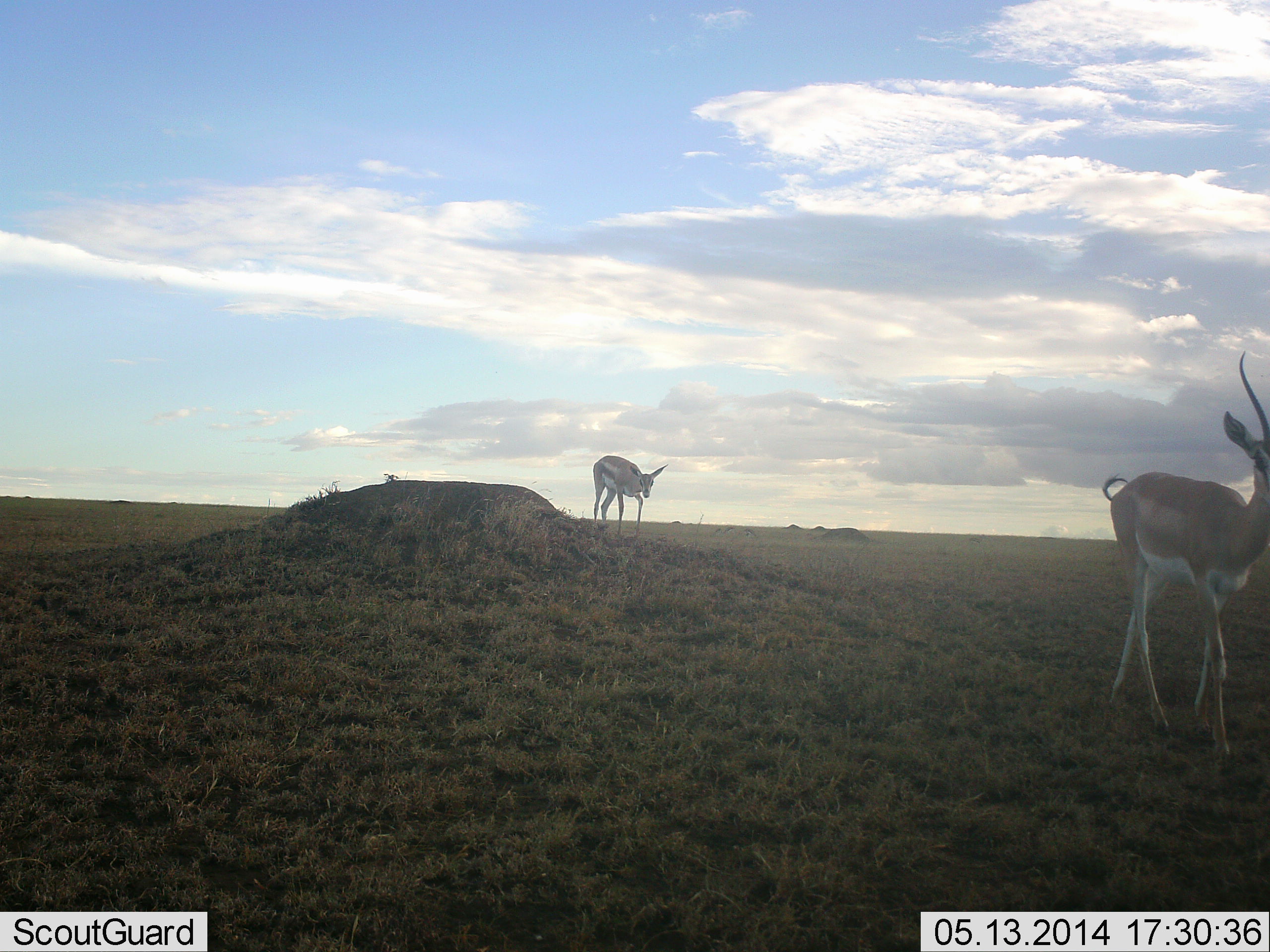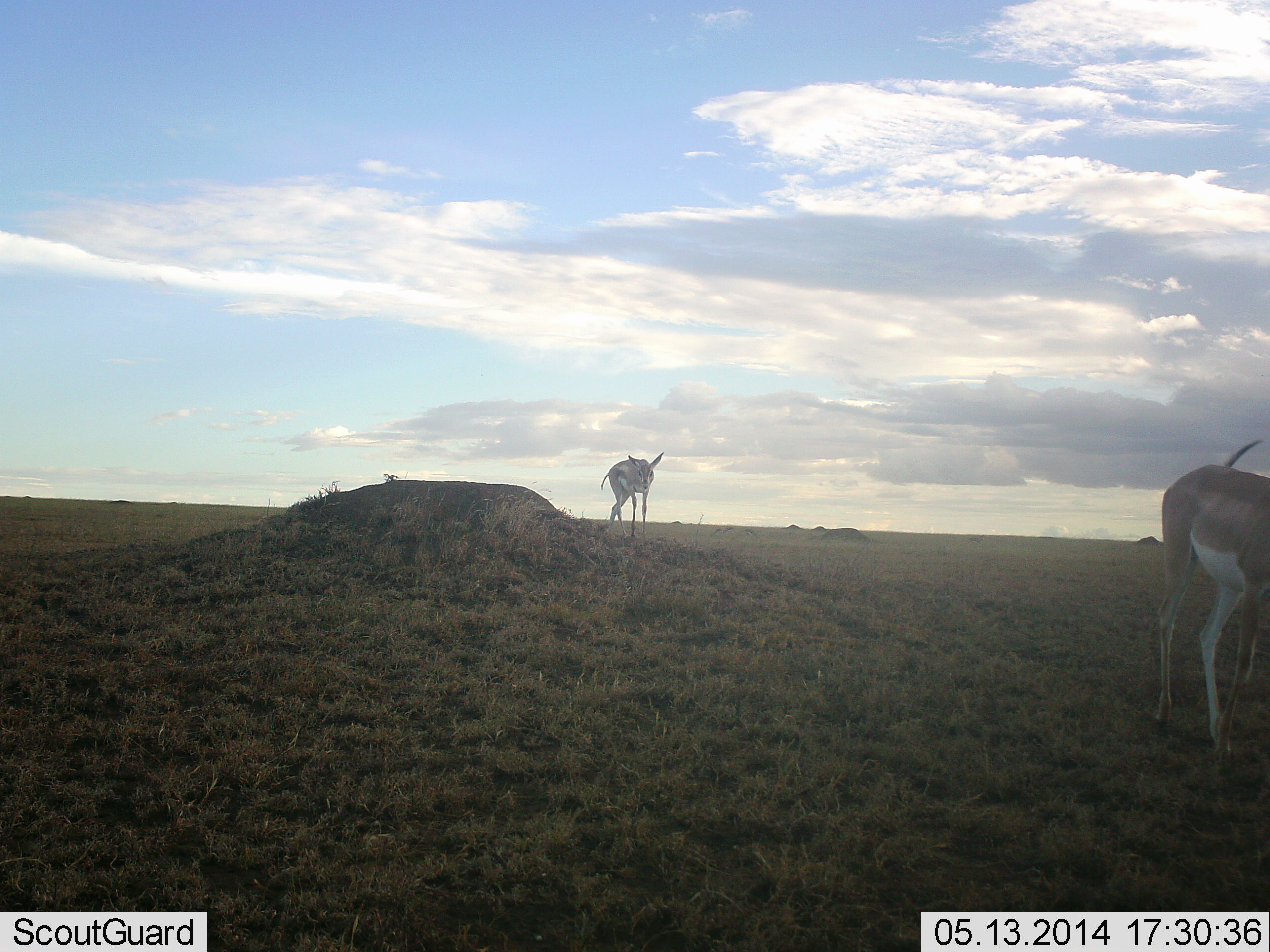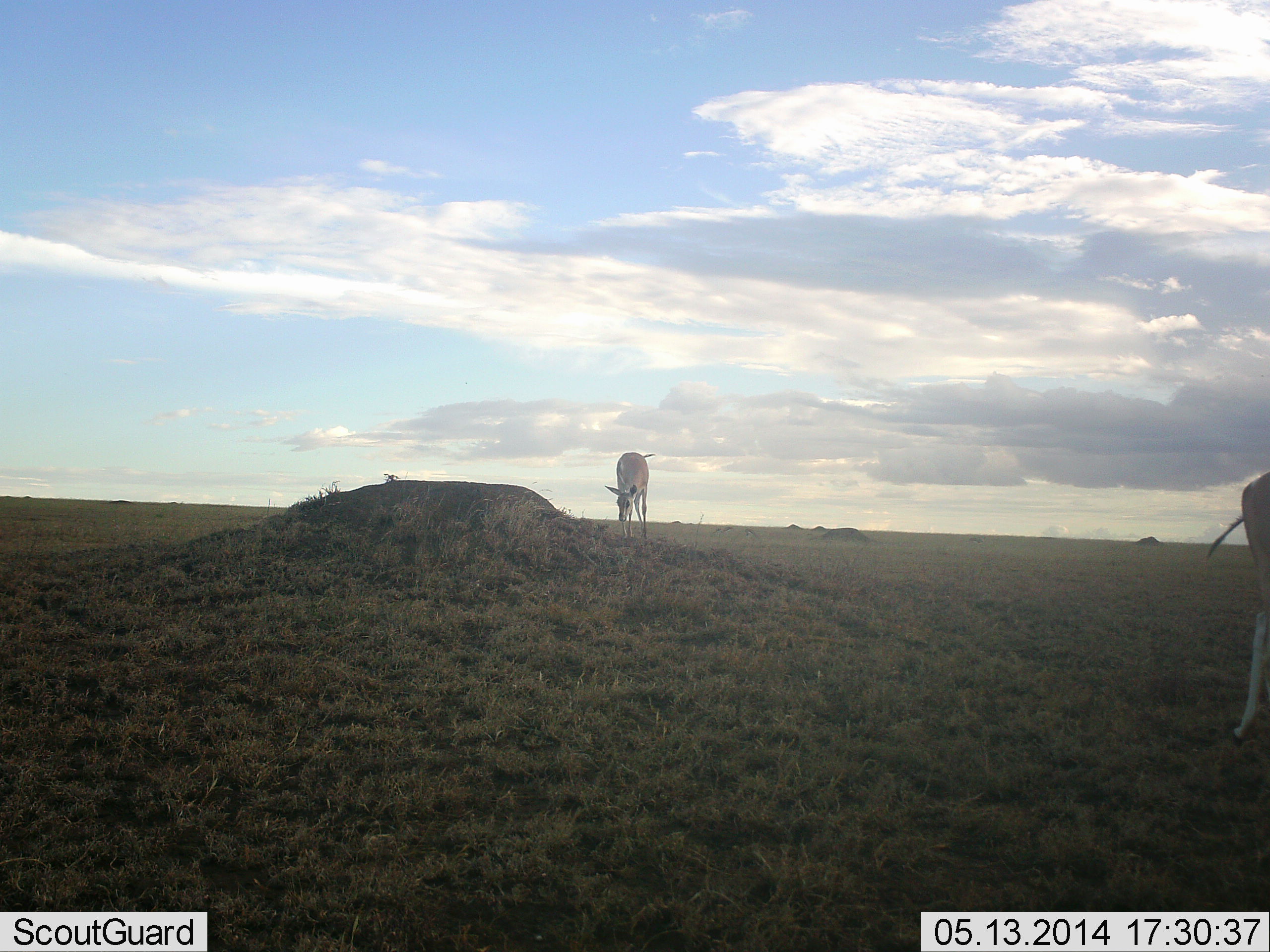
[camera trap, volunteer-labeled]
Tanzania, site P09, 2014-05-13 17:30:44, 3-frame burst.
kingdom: Animalia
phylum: Chordata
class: Mammalia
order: Artiodactyla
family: Bovidae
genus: Nanger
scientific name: Nanger granti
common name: grant's gazelle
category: gazellegrants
Gazellegrants (grant's gazelle) (Nanger granti), count 2. Behavior (volunteer vote fractions): standing 31%, resting 0%, moving 77%, interacting 0%. Young present (vote fraction): 0%. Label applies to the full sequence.